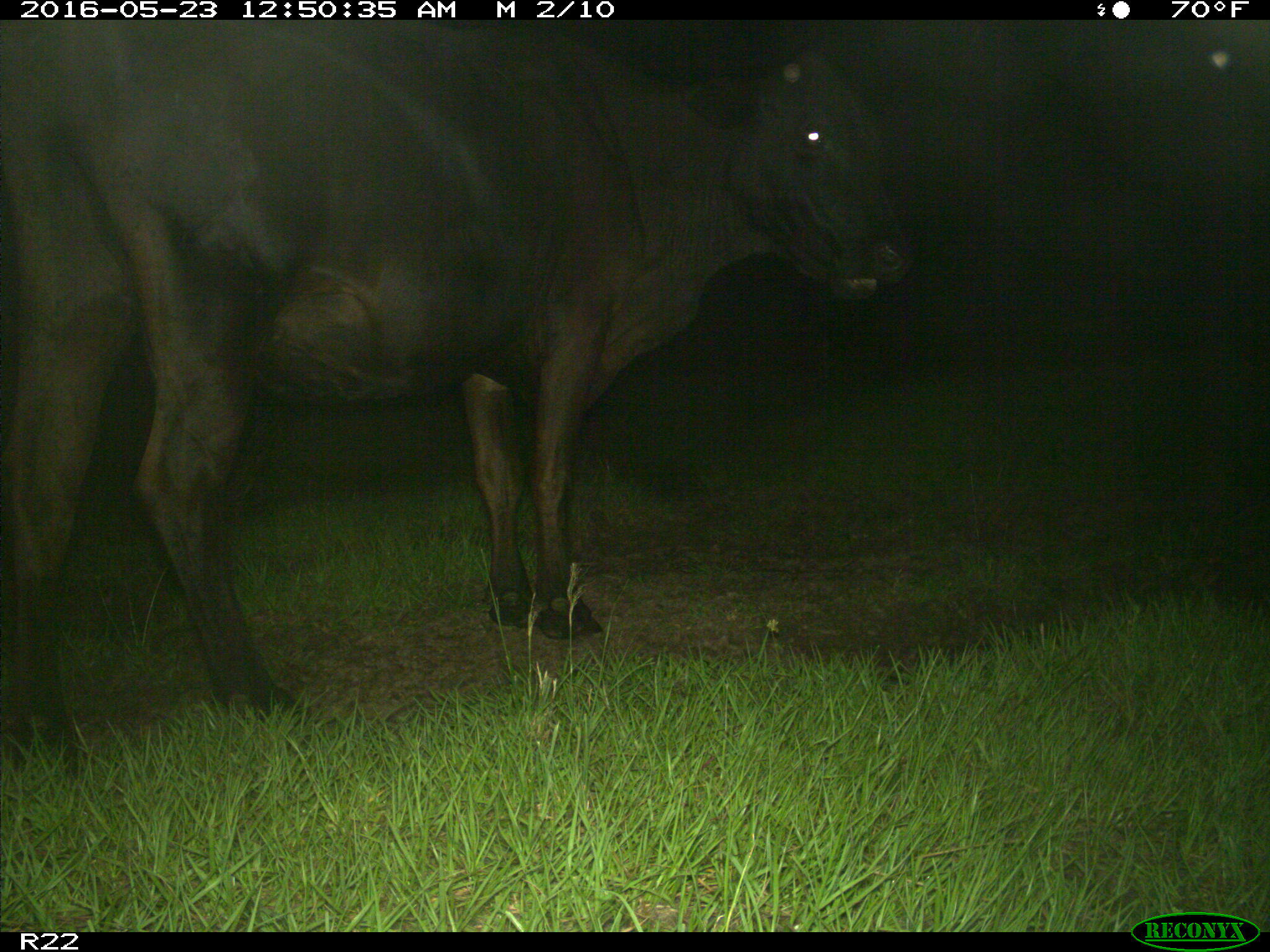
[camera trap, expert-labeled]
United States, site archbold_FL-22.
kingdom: Animalia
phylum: Chordata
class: Mammalia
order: Artiodactyla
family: Bovidae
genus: Bos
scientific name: Bos taurus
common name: domestic cow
Bos taurus (domestic cow).